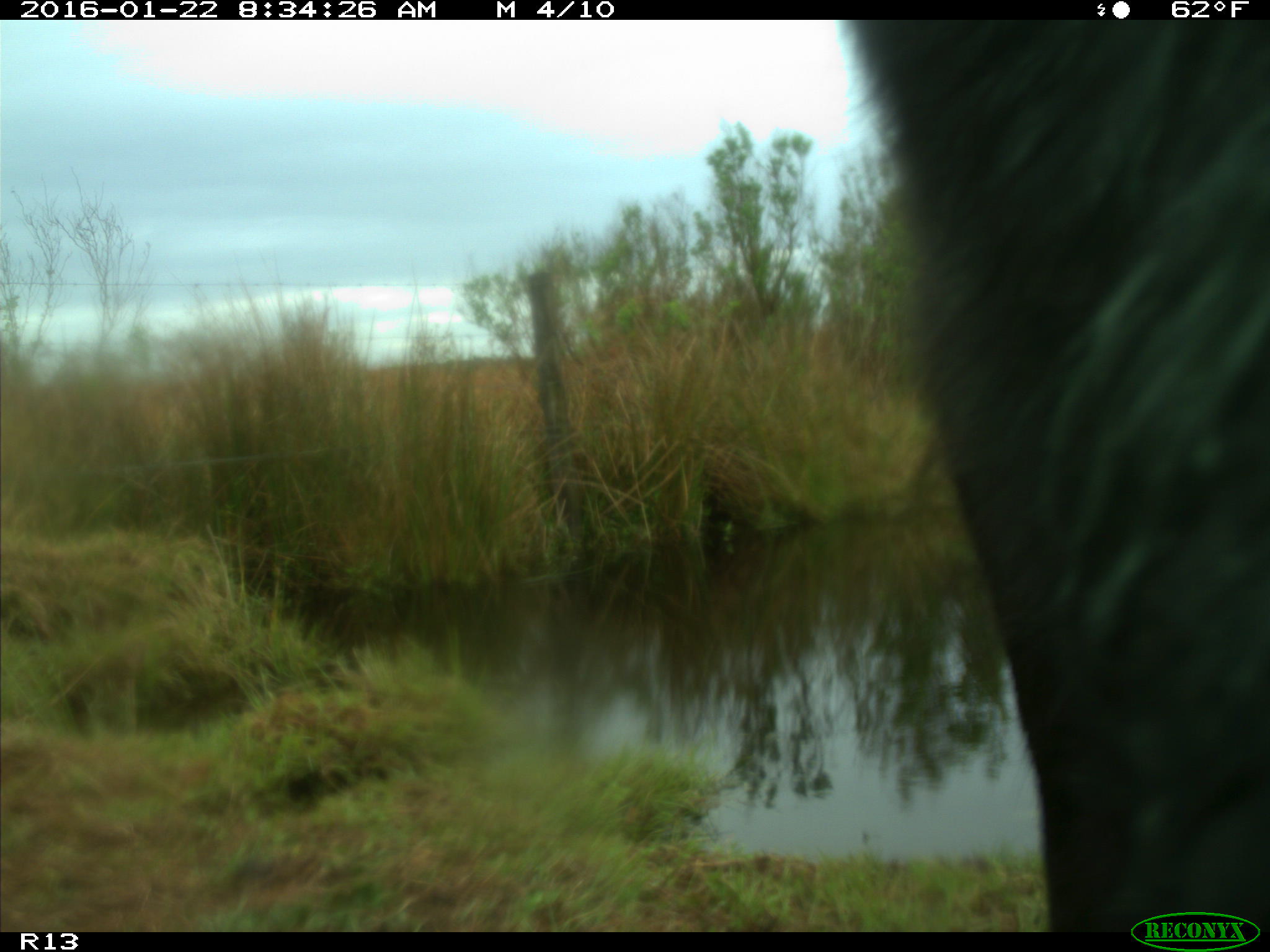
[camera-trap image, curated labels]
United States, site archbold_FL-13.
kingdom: Animalia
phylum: Chordata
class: Mammalia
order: Artiodactyla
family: Bovidae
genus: Bos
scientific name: Bos taurus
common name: domestic cow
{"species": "Bos taurus (domestic cow)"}